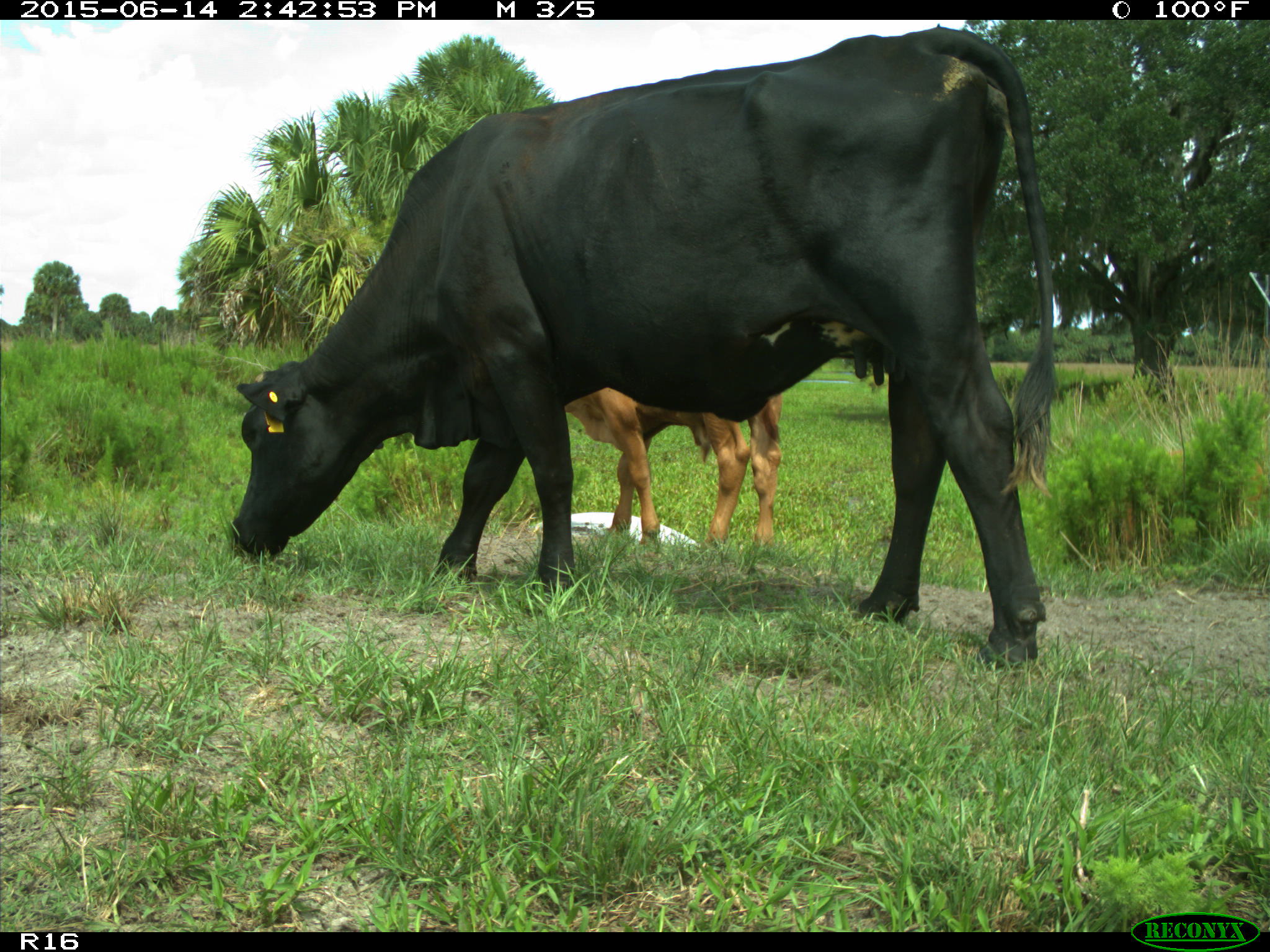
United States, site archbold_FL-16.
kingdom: Animalia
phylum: Chordata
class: Mammalia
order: Artiodactyla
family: Bovidae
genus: Bos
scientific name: Bos taurus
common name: domestic cow